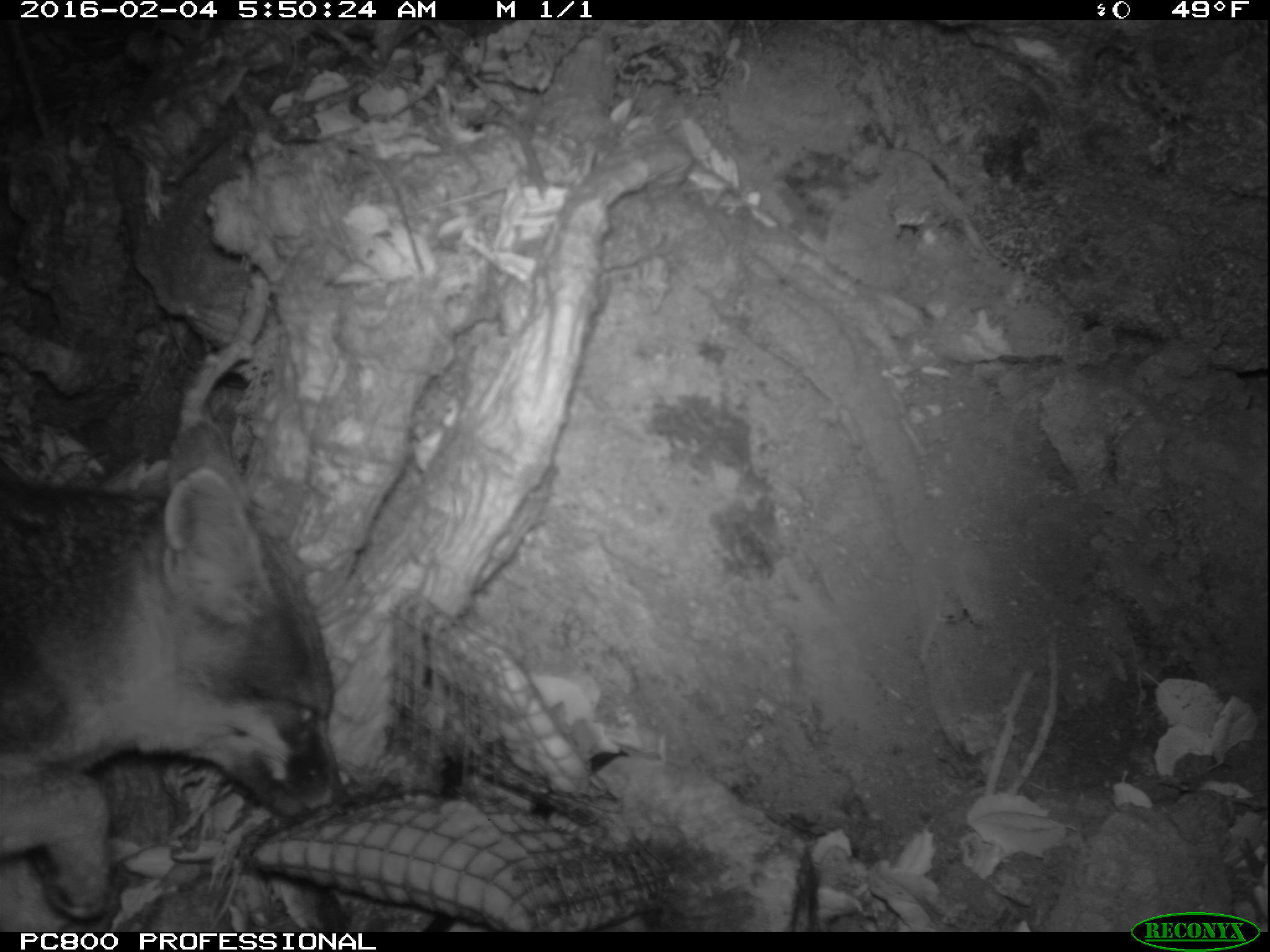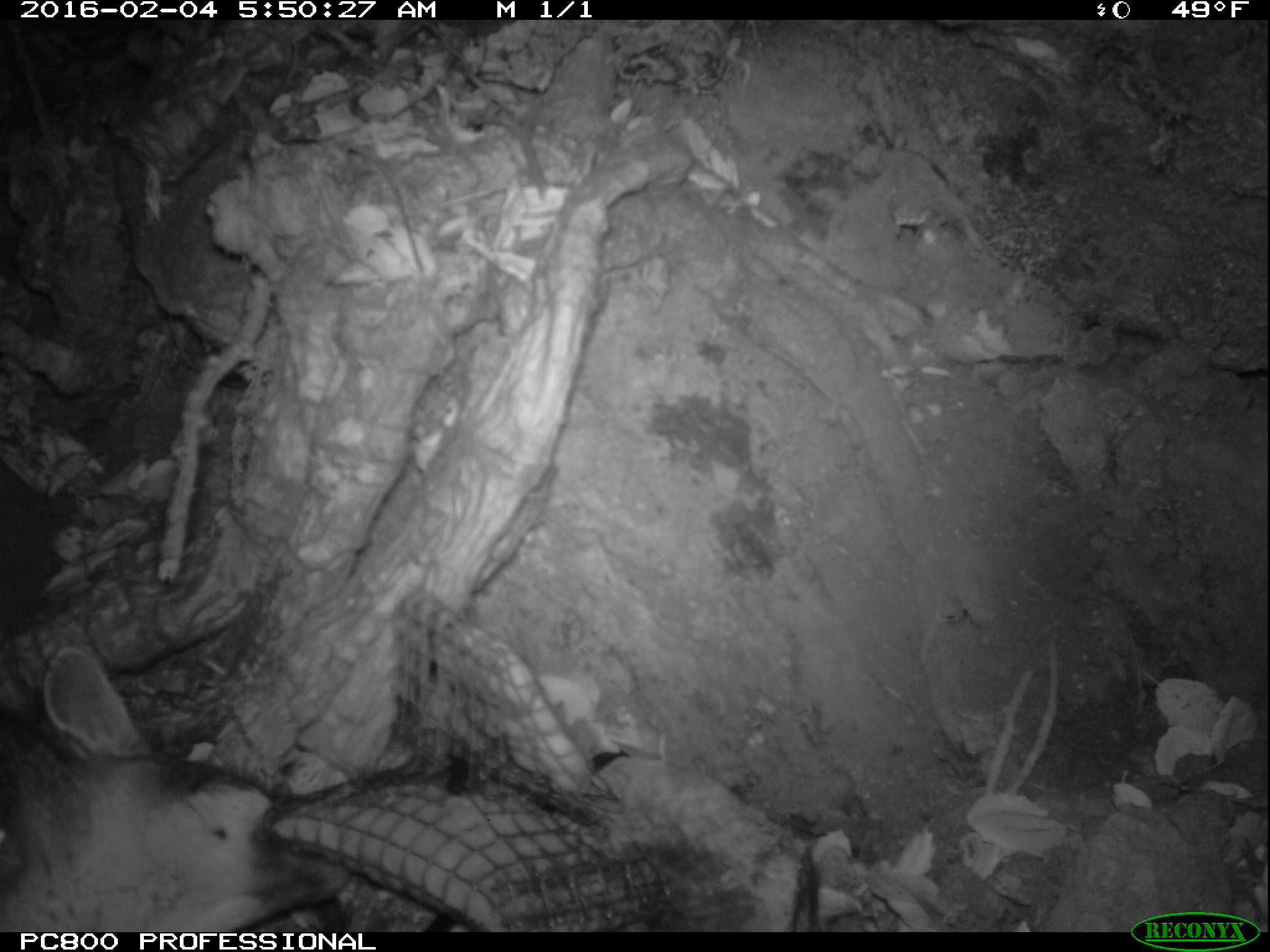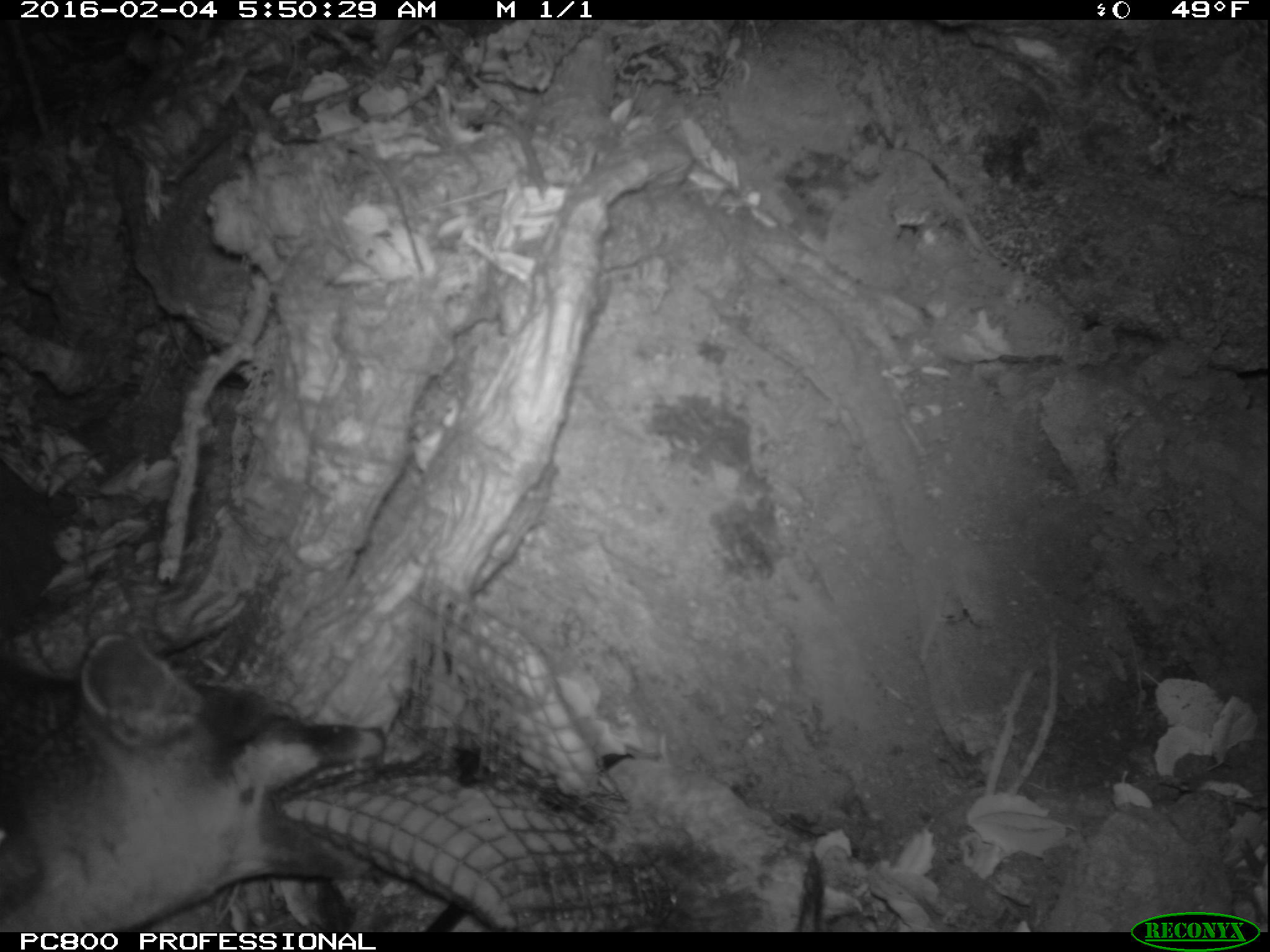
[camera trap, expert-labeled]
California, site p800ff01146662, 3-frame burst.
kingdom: Animalia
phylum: Chordata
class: Mammalia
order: Carnivora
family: Canidae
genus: Urocyon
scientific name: Urocyon littoralis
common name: island fox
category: fox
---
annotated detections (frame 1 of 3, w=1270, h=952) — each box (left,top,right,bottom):
fox: (0,418,344,917)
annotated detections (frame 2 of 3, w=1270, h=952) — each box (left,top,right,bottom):
fox: (0,644,357,932)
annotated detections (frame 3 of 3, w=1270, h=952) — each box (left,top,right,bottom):
fox: (0,630,385,932)